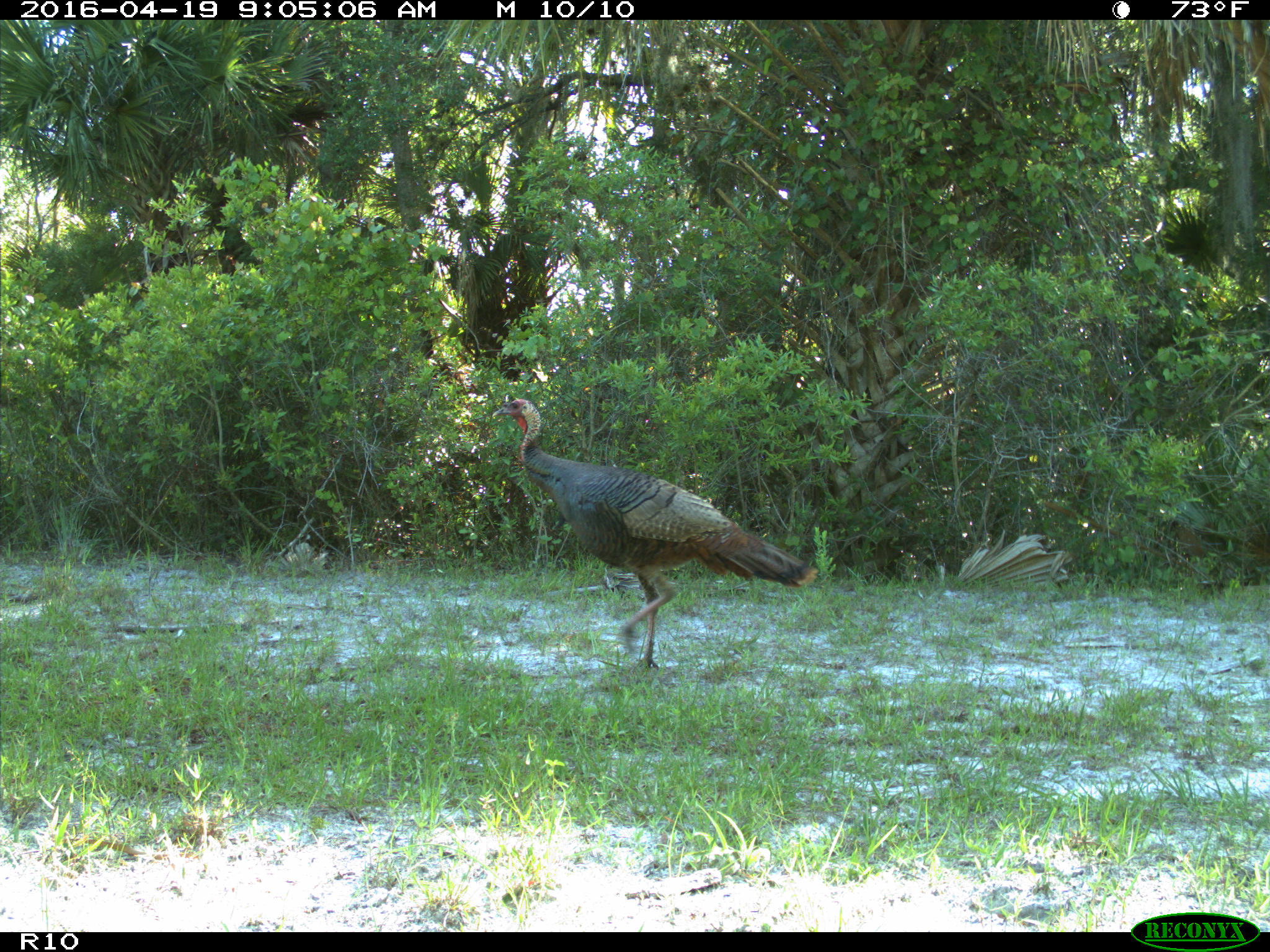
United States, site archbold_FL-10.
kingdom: Animalia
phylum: Chordata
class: Aves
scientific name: Aves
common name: birds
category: unidentified bird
Unidentified bird (birds) (Aves).